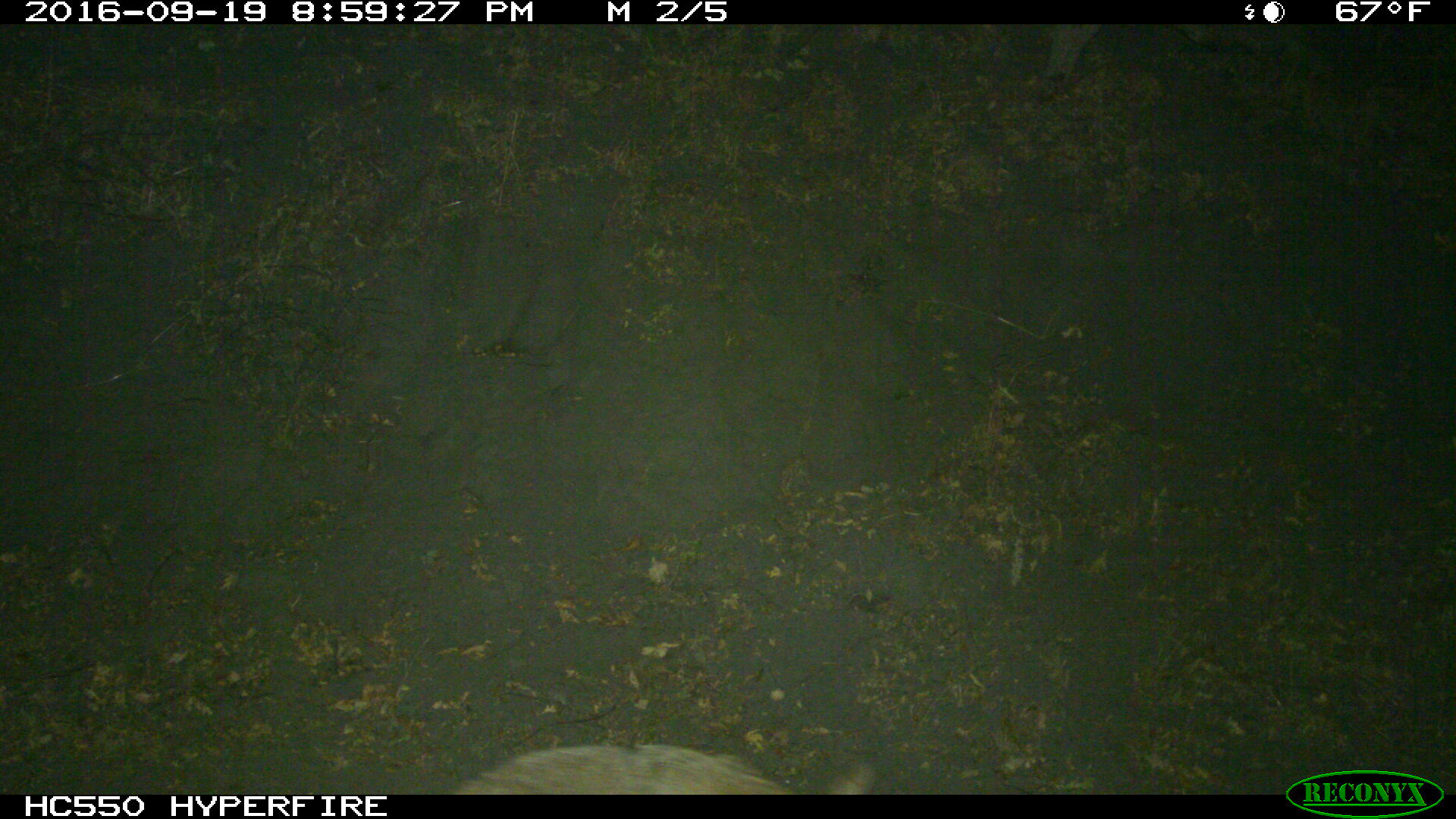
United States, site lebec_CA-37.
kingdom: Animalia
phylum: Chordata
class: Mammalia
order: Carnivora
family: Canidae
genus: Canis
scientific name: Canis latrans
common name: coyote